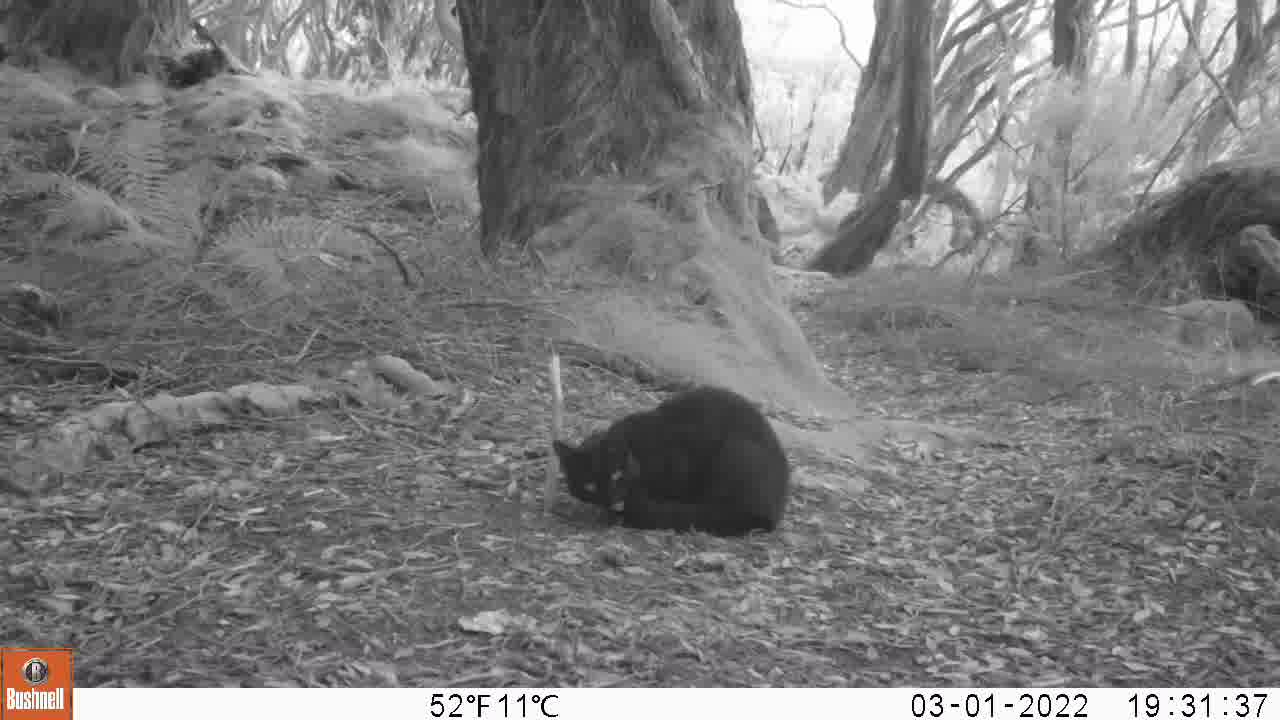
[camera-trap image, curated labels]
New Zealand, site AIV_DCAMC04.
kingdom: Animalia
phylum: Chordata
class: Mammalia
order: Carnivora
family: Felidae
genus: Felis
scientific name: Felis catus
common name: domestic cat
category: cat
Cat (domestic cat) (Felis catus).